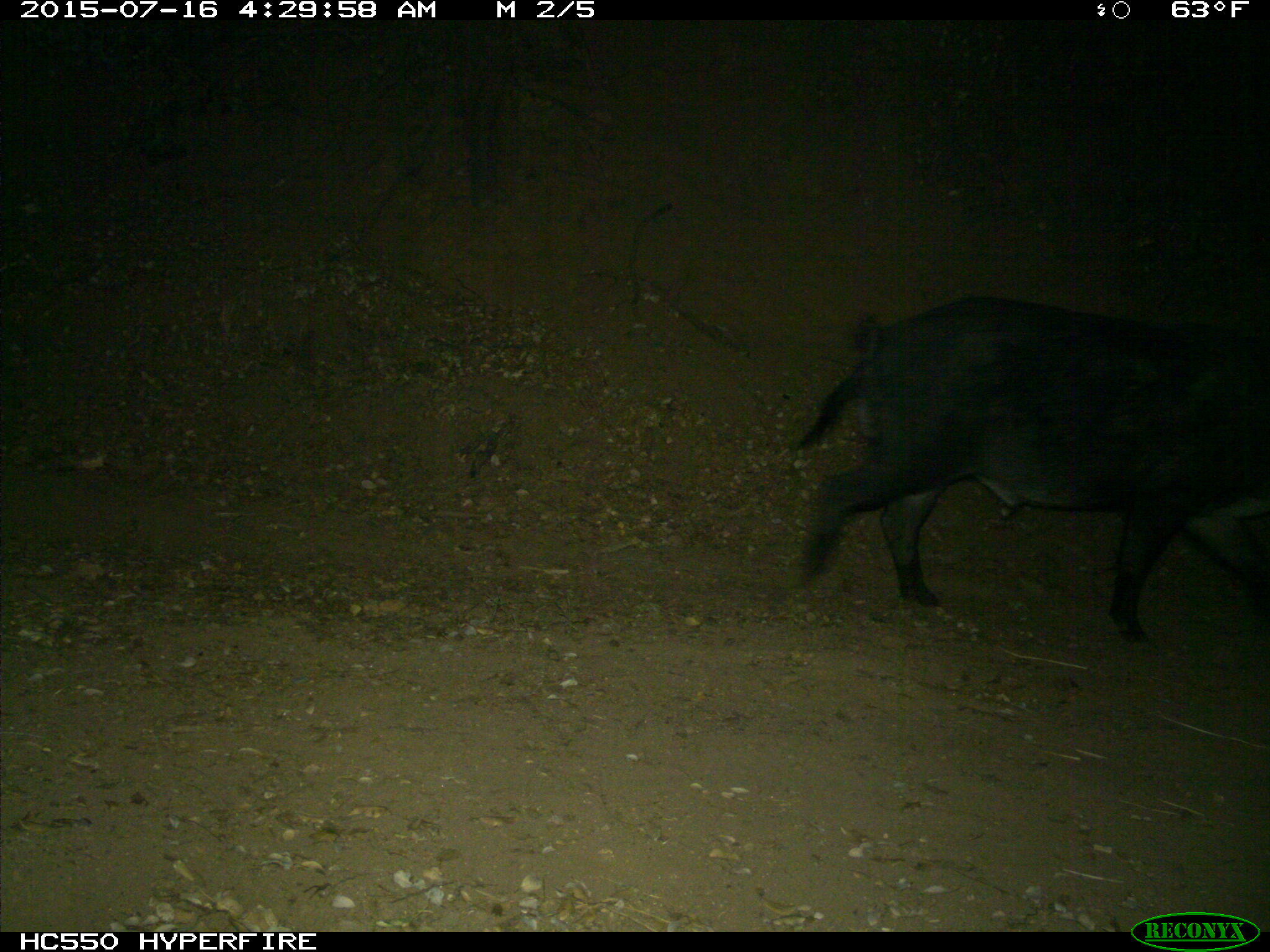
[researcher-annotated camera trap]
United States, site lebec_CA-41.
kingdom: Animalia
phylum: Chordata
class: Mammalia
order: Artiodactyla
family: Suidae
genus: Sus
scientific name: Sus scrofa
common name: wild boar